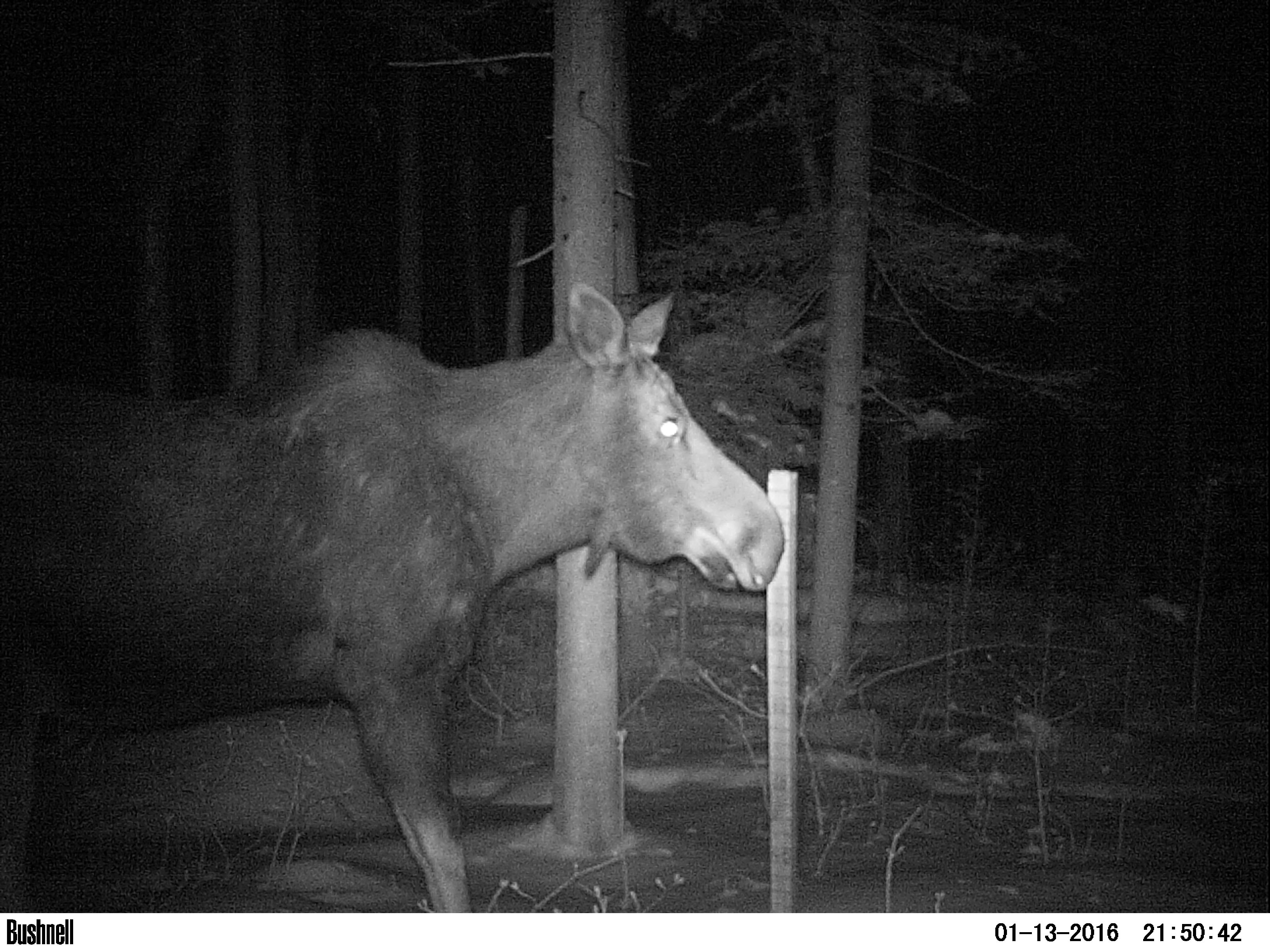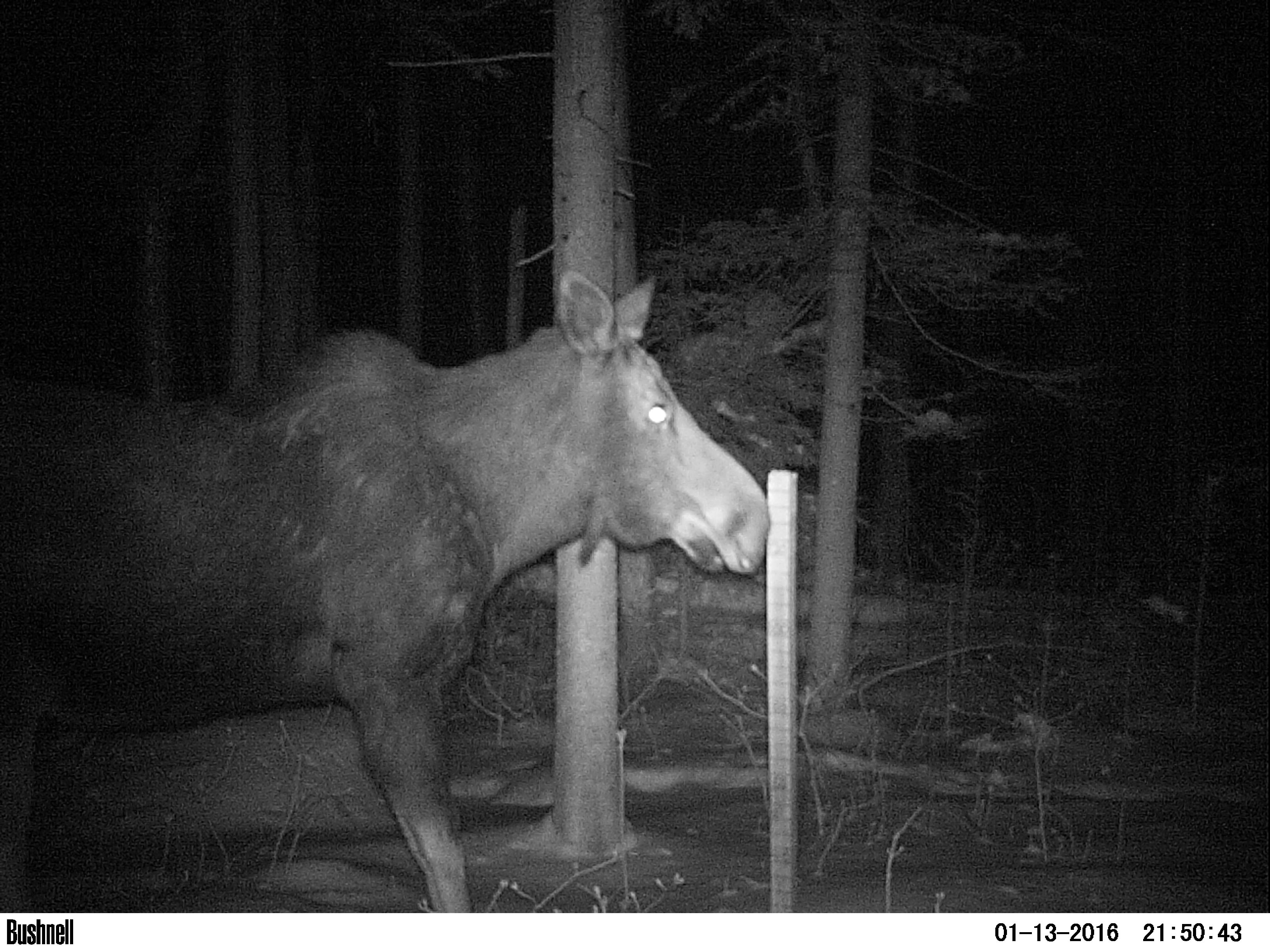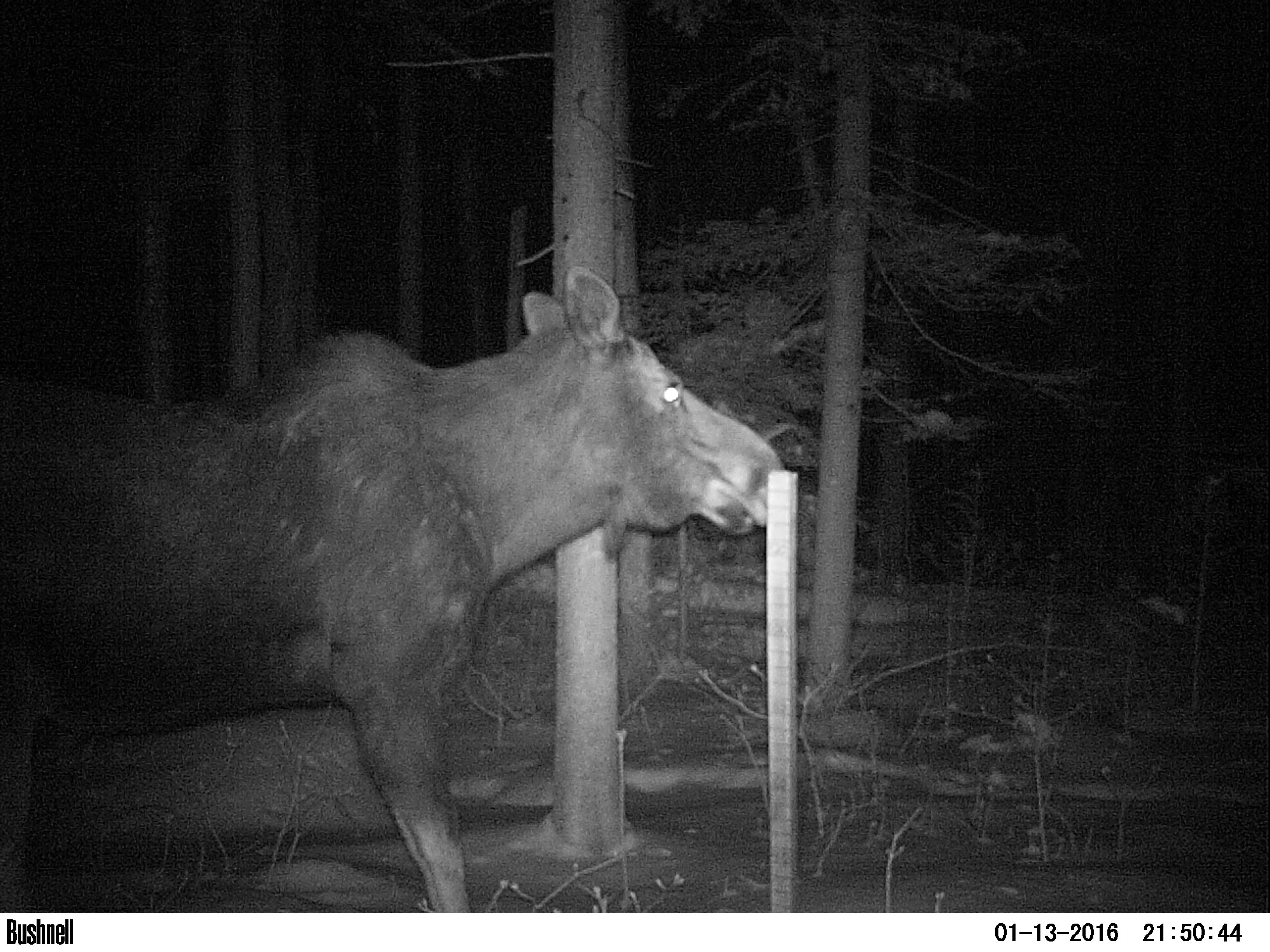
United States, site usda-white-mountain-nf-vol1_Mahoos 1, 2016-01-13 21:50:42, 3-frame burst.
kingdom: Animalia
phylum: Chordata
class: Mammalia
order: Artiodactyla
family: Cervidae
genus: Alces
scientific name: Alces alces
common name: moose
Moose (Alces alces).